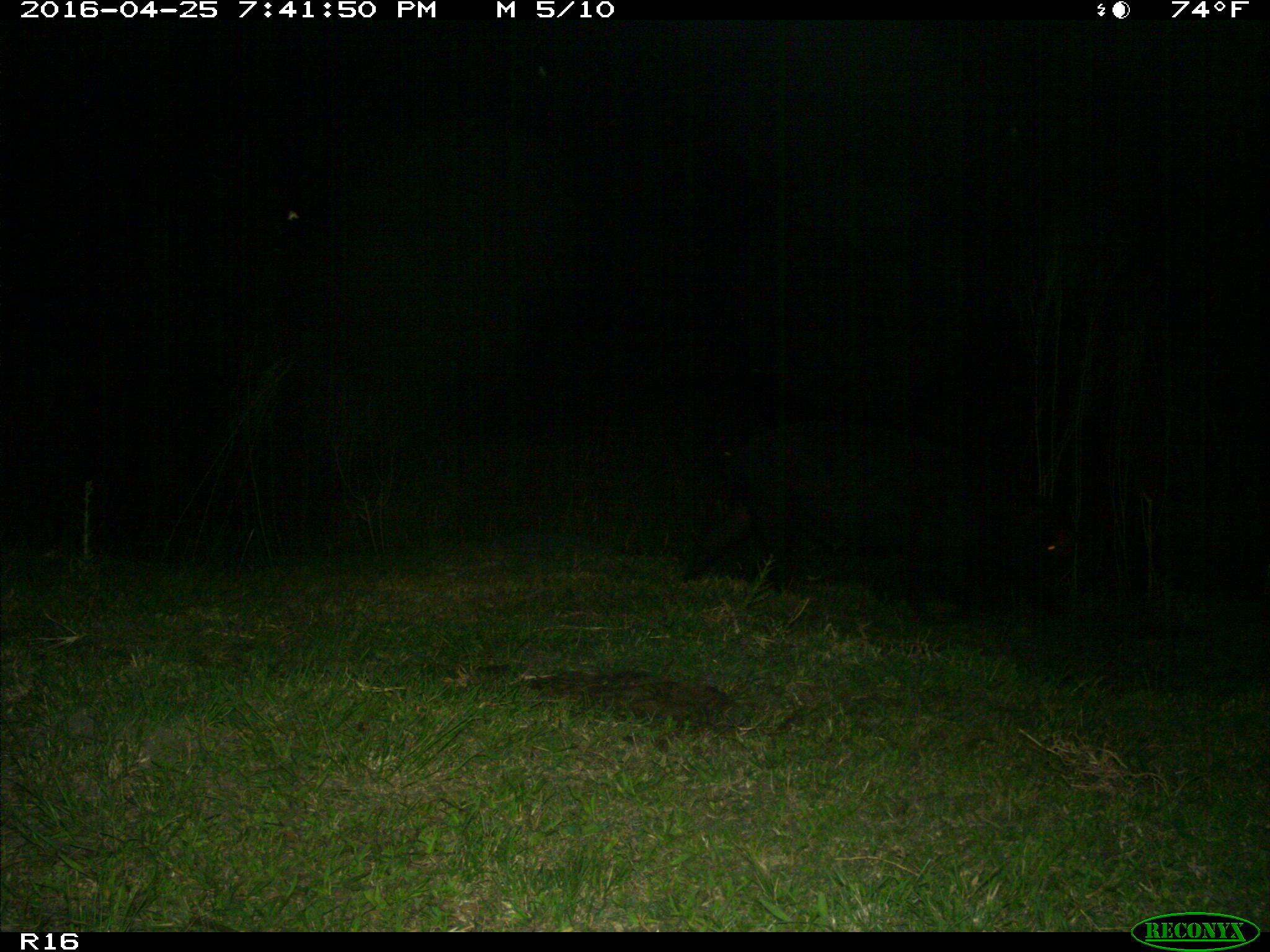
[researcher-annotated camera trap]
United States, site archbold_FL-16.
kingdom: Animalia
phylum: Chordata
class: Mammalia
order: Artiodactyla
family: Suidae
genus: Sus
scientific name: Sus scrofa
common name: wild boar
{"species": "Sus scrofa (wild boar)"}